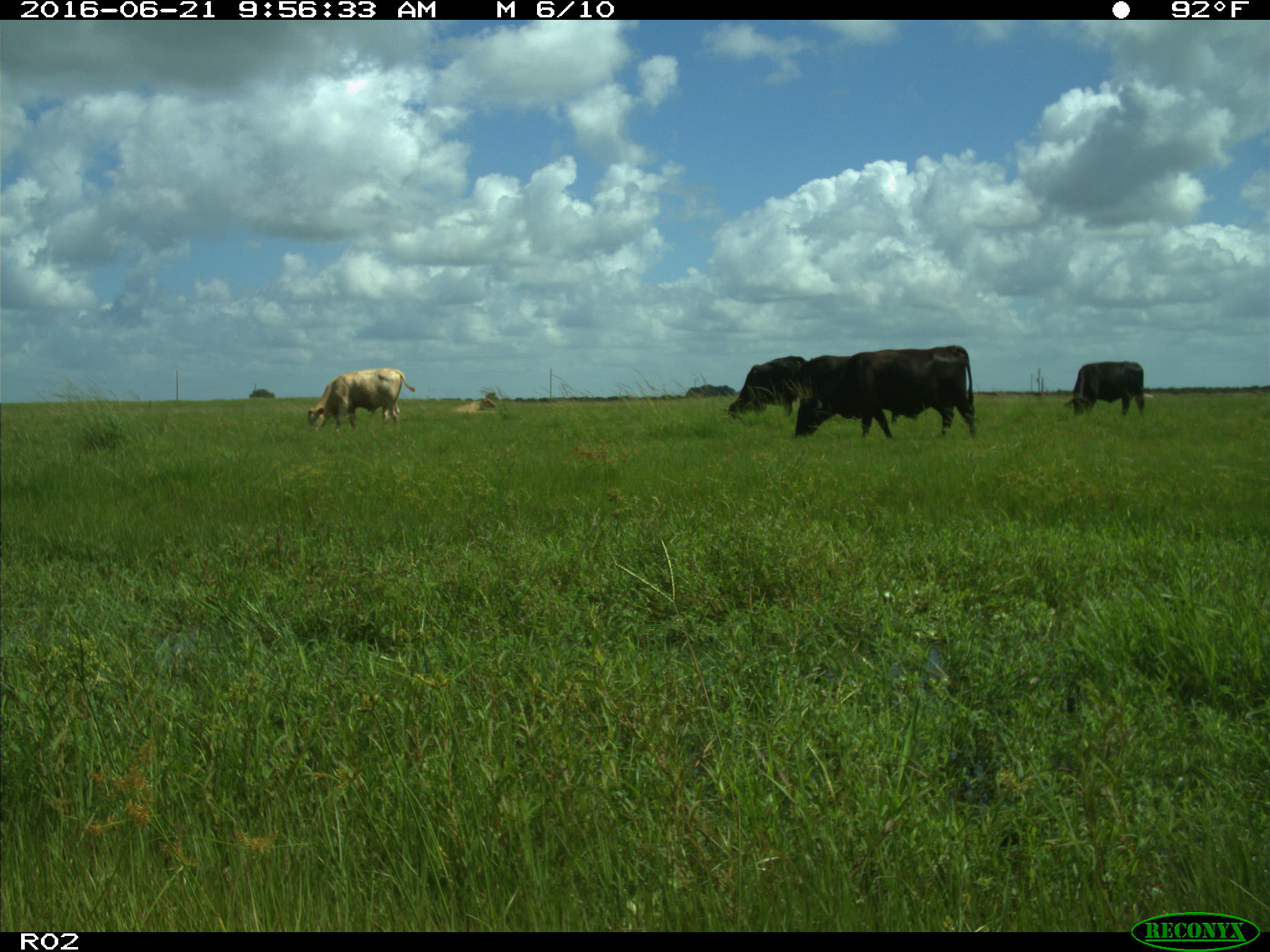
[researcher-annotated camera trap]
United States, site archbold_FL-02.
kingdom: Animalia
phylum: Chordata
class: Mammalia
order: Artiodactyla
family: Bovidae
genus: Bos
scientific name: Bos taurus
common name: domestic cow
Bos taurus (domestic cow).